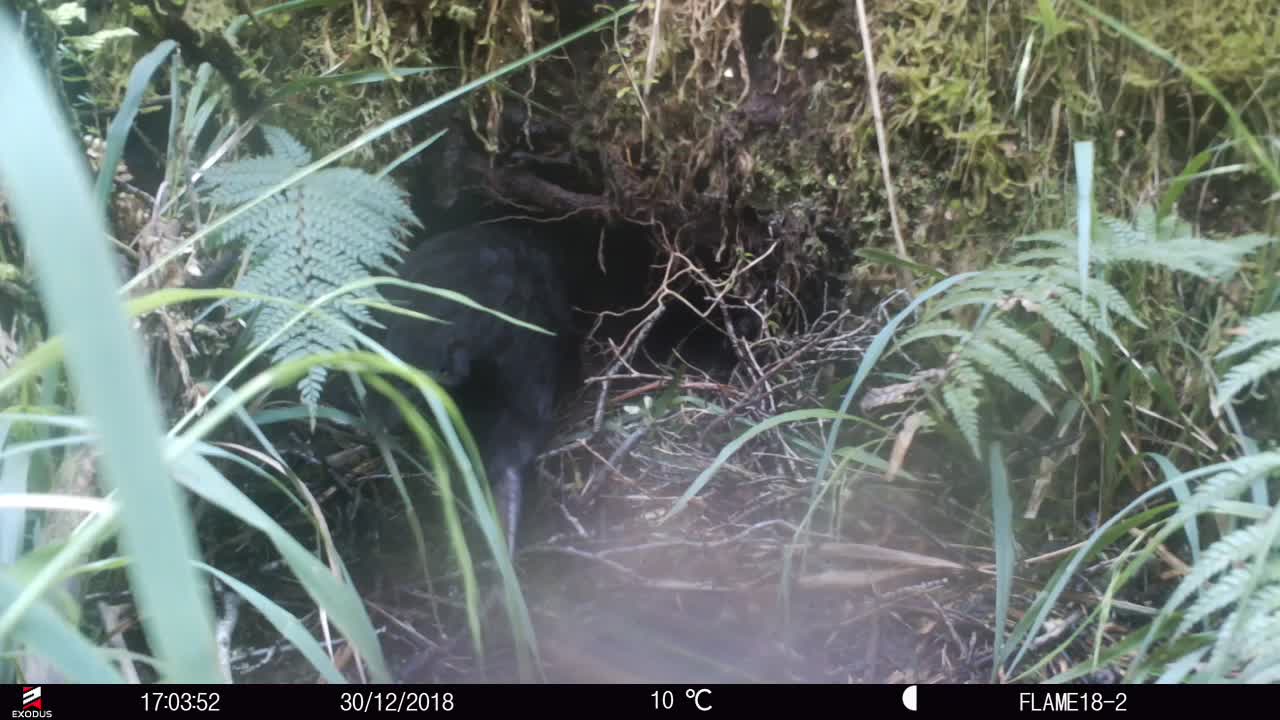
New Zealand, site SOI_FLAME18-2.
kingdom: Animalia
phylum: Chordata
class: Aves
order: Gruiformes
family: Rallidae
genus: Gallirallus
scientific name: Gallirallus australis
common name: weka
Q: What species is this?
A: Weka (Gallirallus australis).